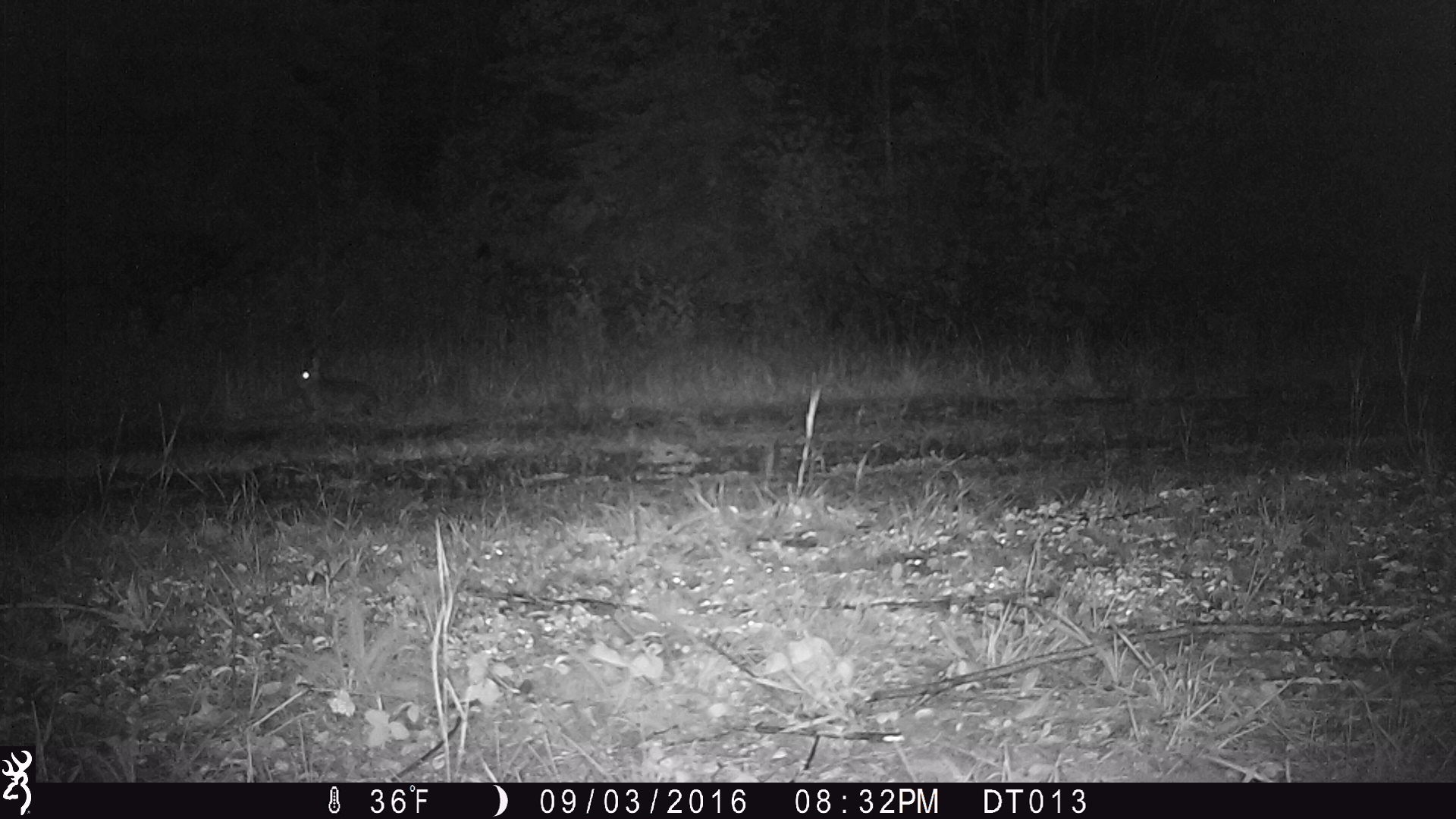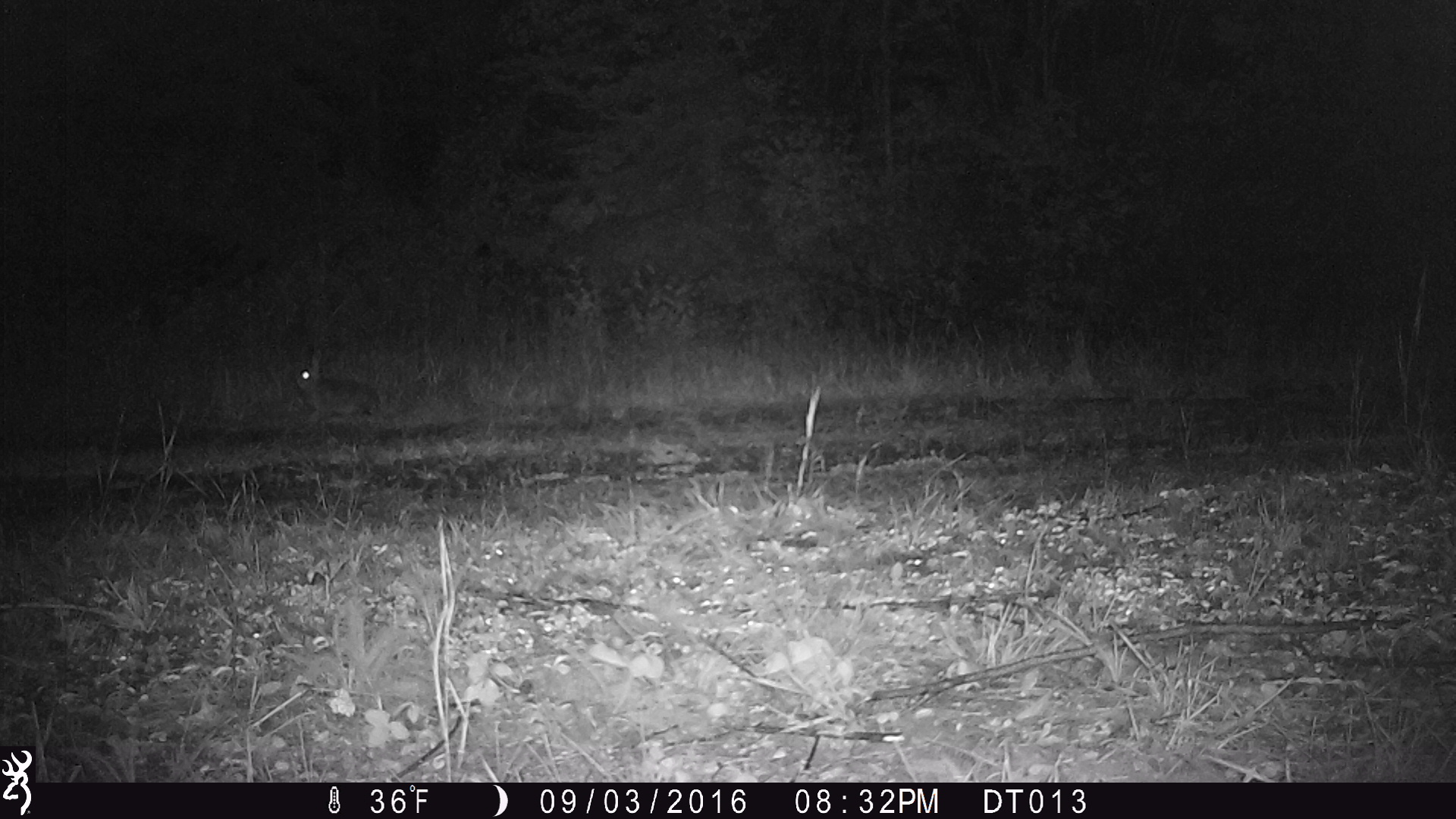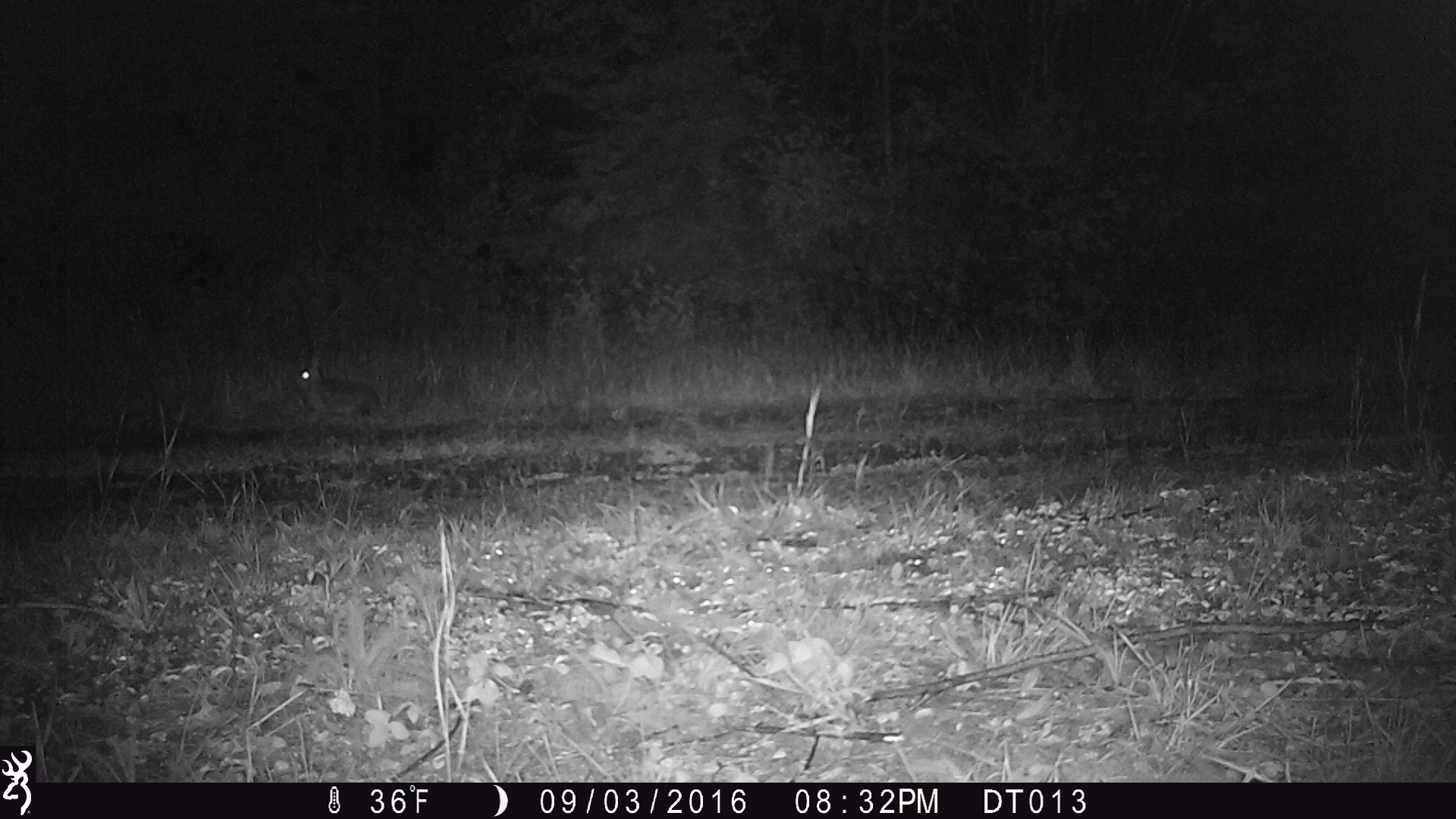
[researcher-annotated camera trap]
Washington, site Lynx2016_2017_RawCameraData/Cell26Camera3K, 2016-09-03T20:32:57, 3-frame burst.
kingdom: Animalia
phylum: Chordata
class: Mammalia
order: Lagomorpha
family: Leporidae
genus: Lepus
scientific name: Lepus americanus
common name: snowshoe hare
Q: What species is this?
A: Lepus americanus (snowshoe hare).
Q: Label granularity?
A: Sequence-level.